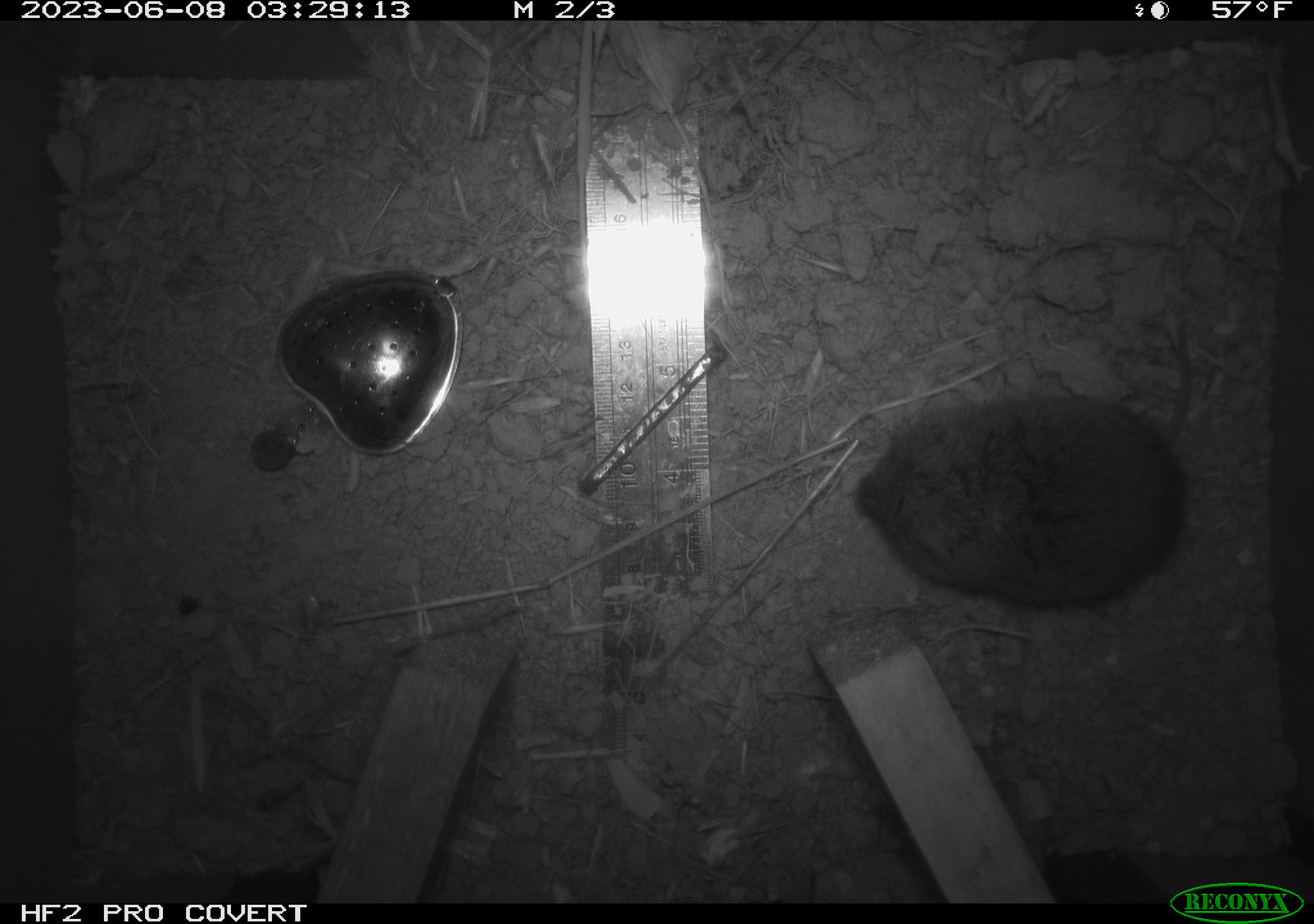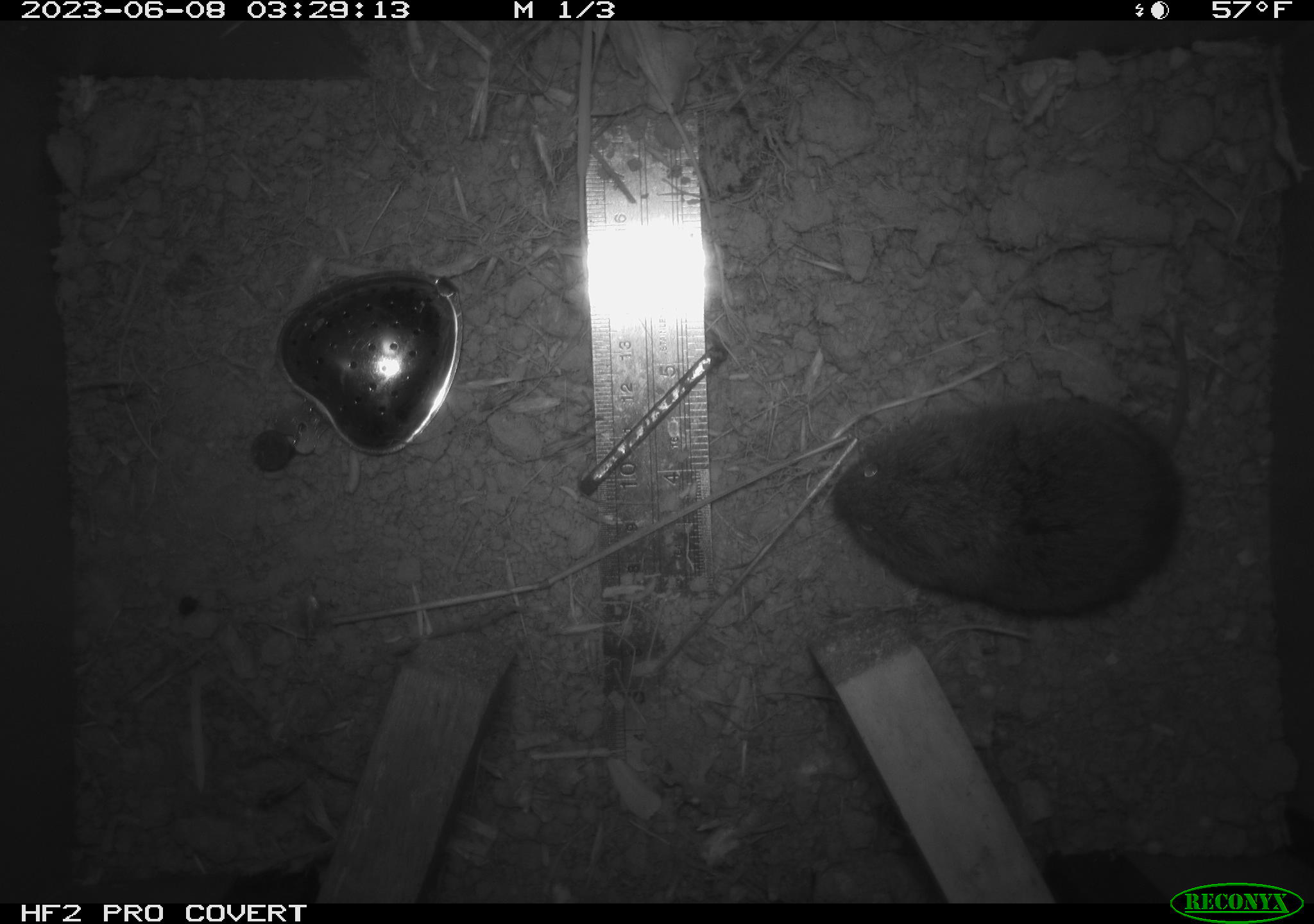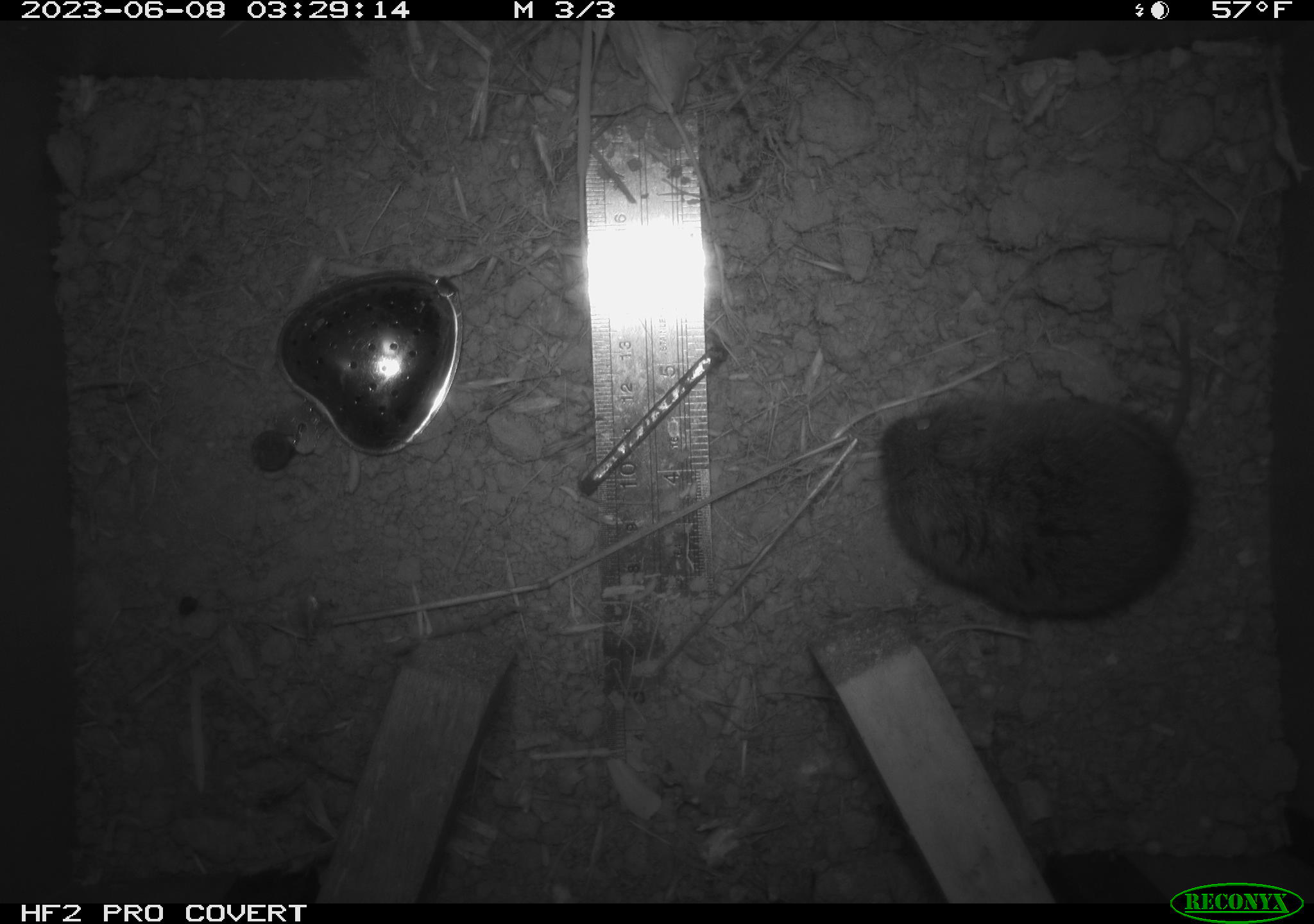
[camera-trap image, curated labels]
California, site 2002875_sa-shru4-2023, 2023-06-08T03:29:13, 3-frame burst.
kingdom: Animalia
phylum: Chordata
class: Mammalia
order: Rodentia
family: Cricetidae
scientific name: Arvicolinae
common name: voles, lemmings, and muskrats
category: arvicolinae subfamily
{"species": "arvicolinae subfamily (voles, lemmings, and muskrats) (Arvicolinae)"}